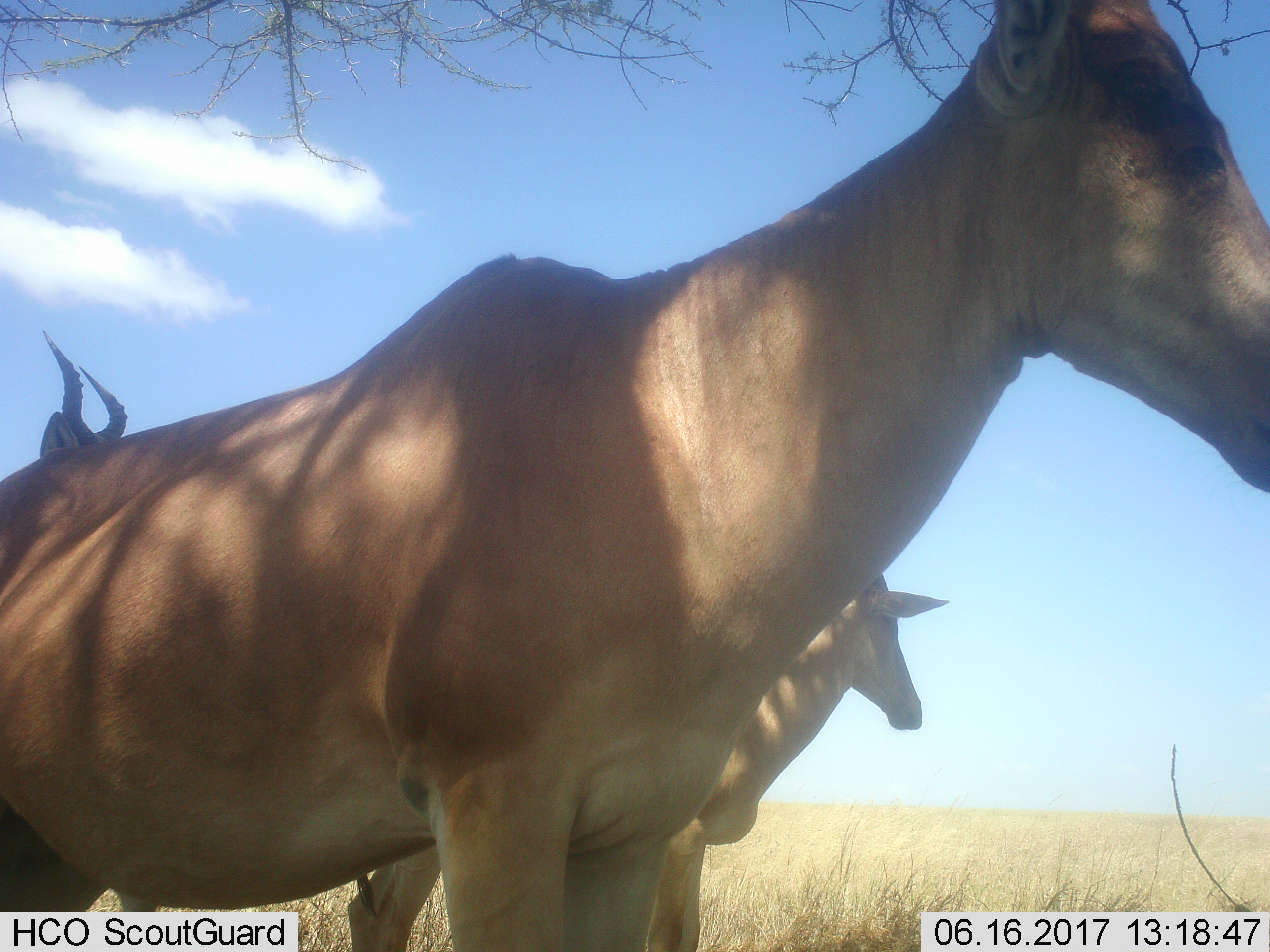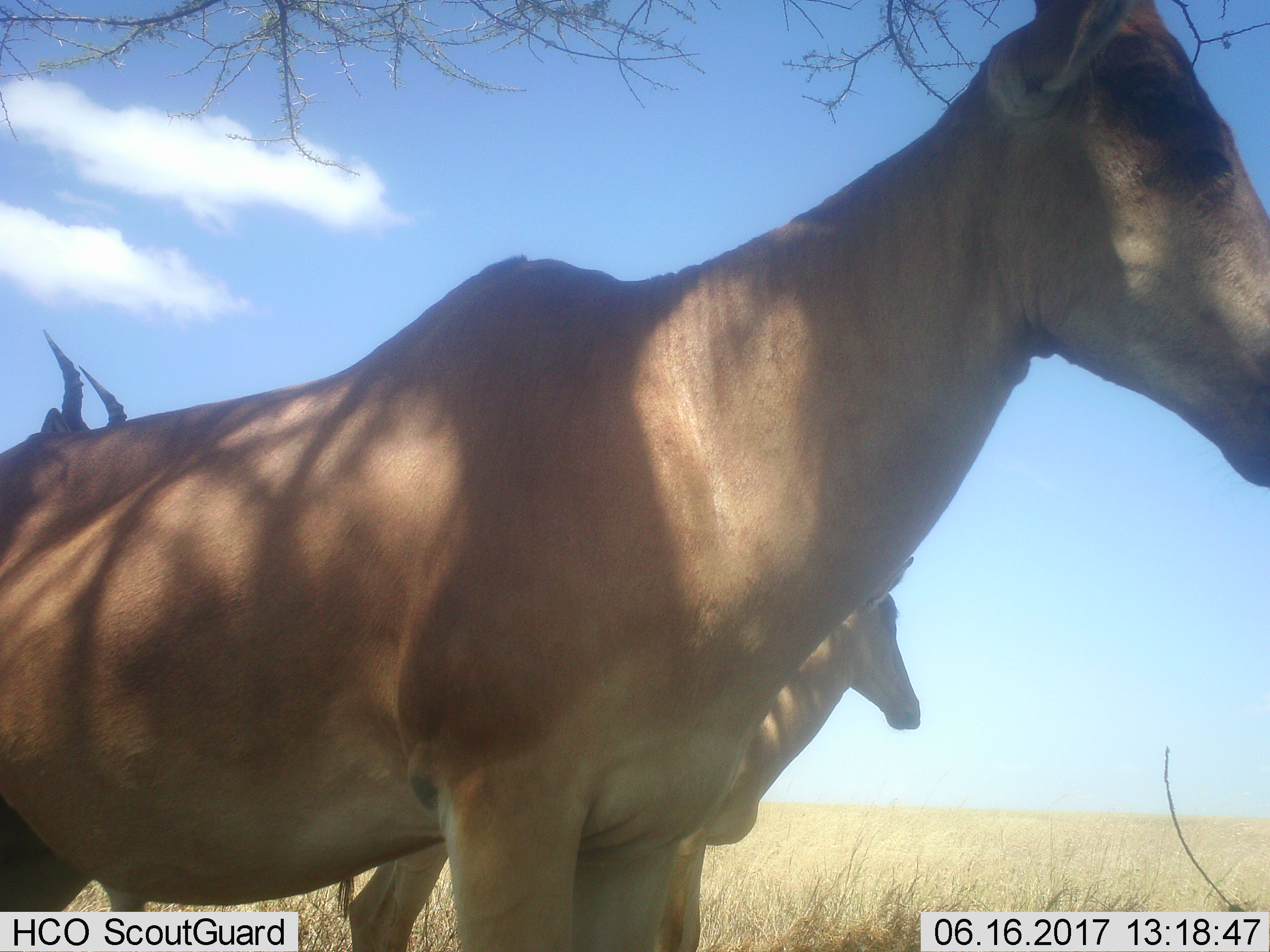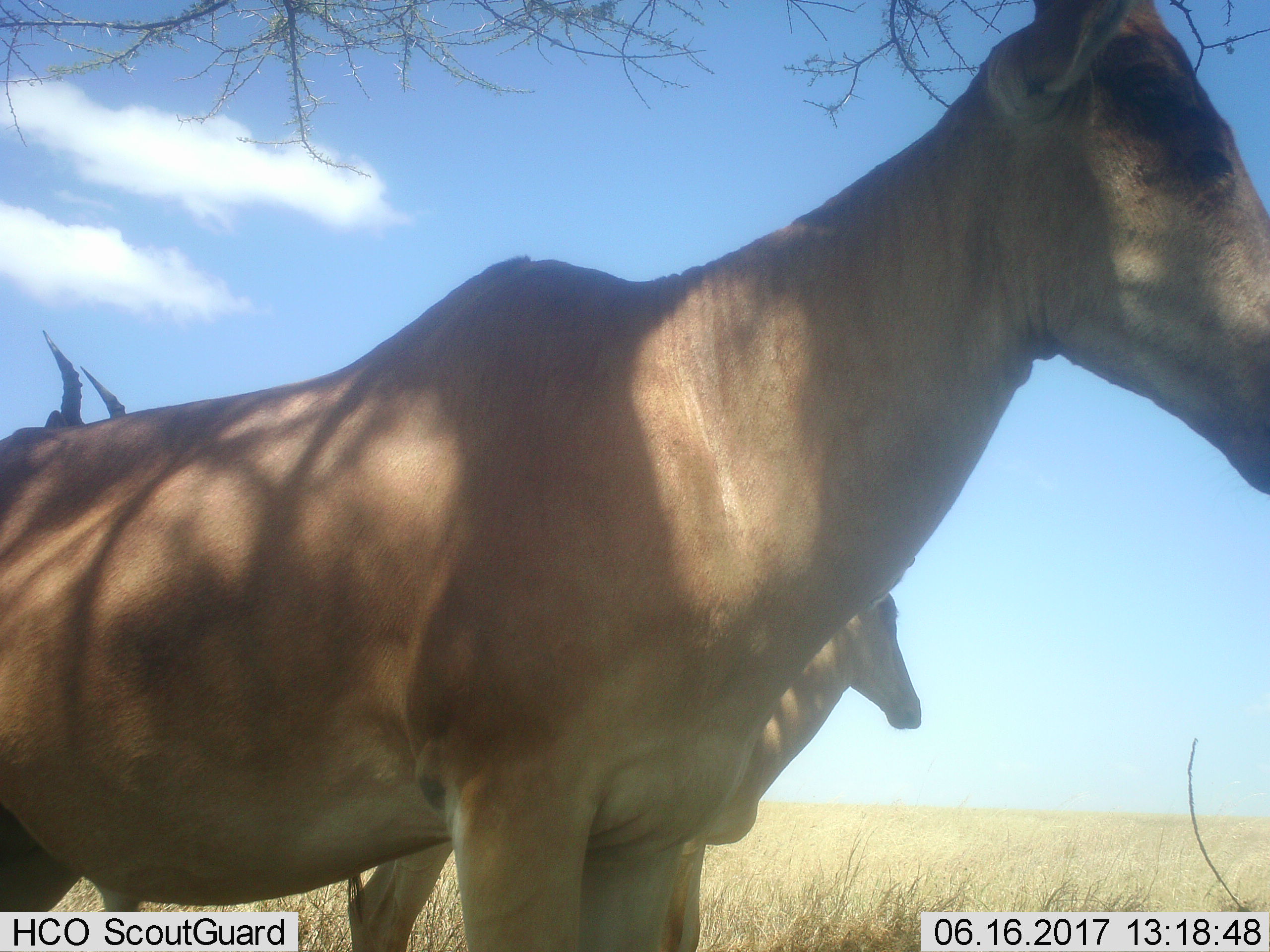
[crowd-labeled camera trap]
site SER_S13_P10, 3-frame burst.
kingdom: Animalia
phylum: Chordata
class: Mammalia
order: Artiodactyla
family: Bovidae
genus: Alcelaphus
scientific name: Alcelaphus buselaphus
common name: hartebeest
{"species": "hartebeest (Alcelaphus buselaphus)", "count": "3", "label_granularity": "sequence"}